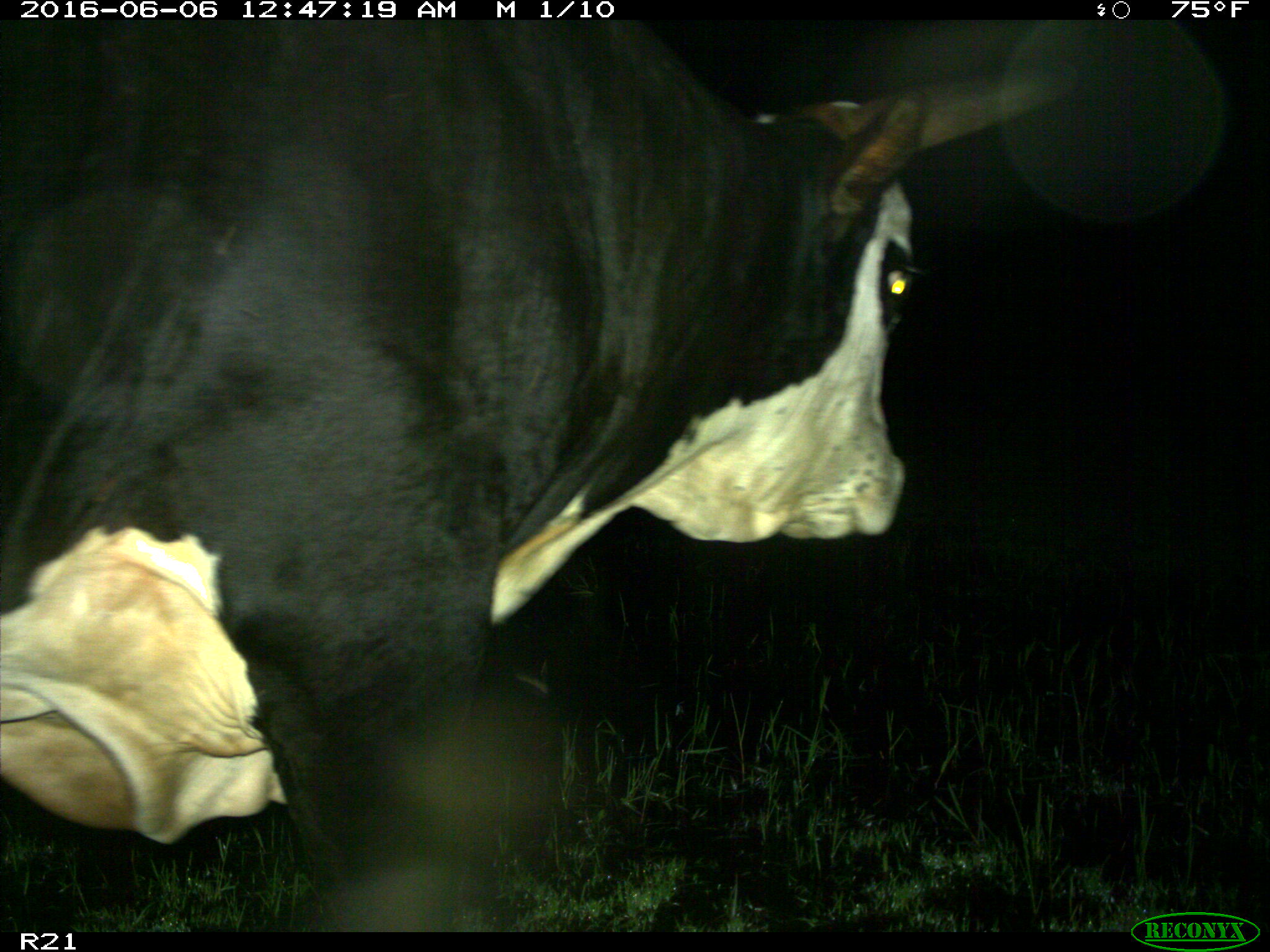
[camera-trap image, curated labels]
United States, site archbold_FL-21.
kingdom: Animalia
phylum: Chordata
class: Mammalia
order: Artiodactyla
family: Bovidae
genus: Bos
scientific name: Bos taurus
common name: domestic cow